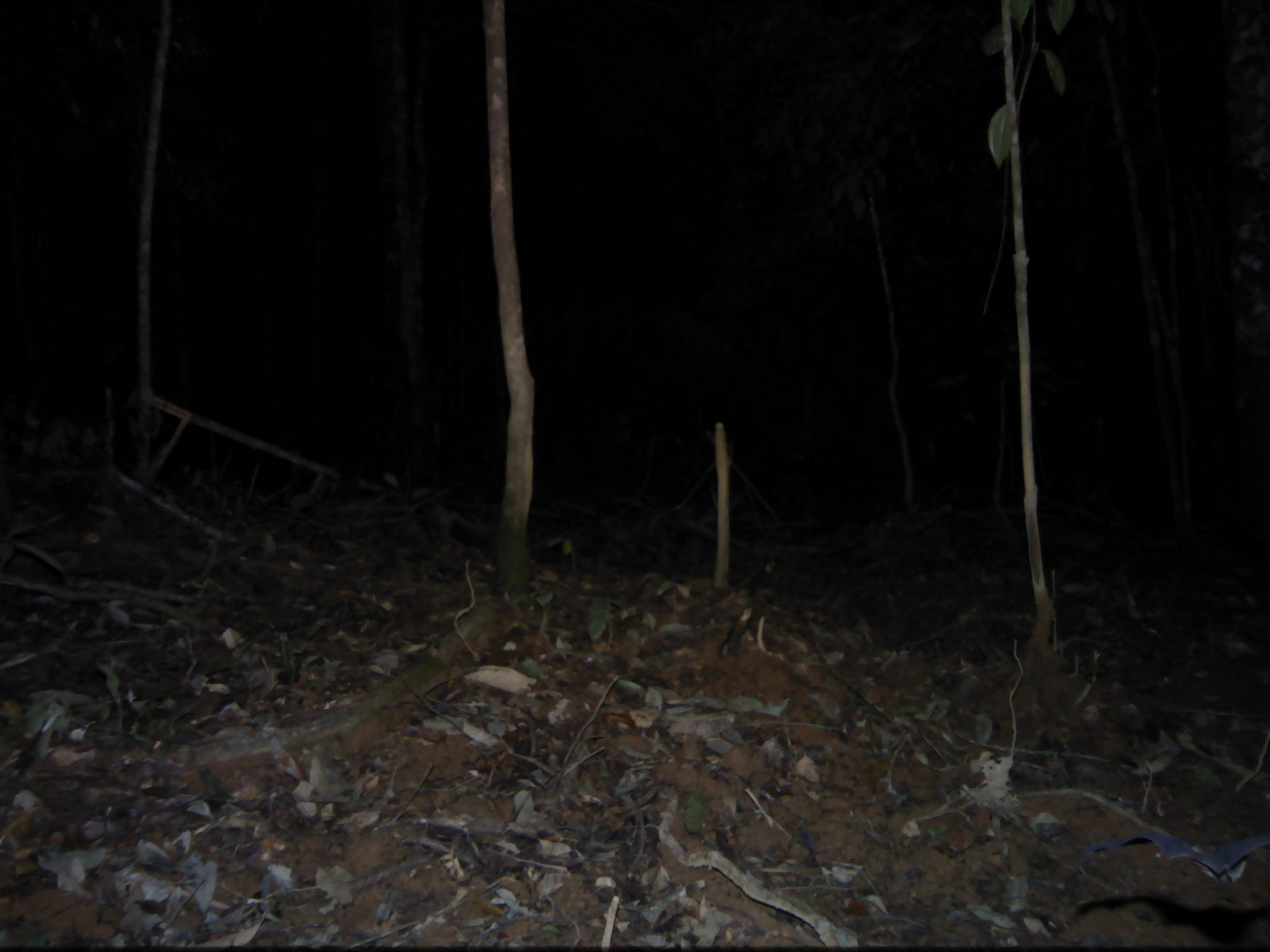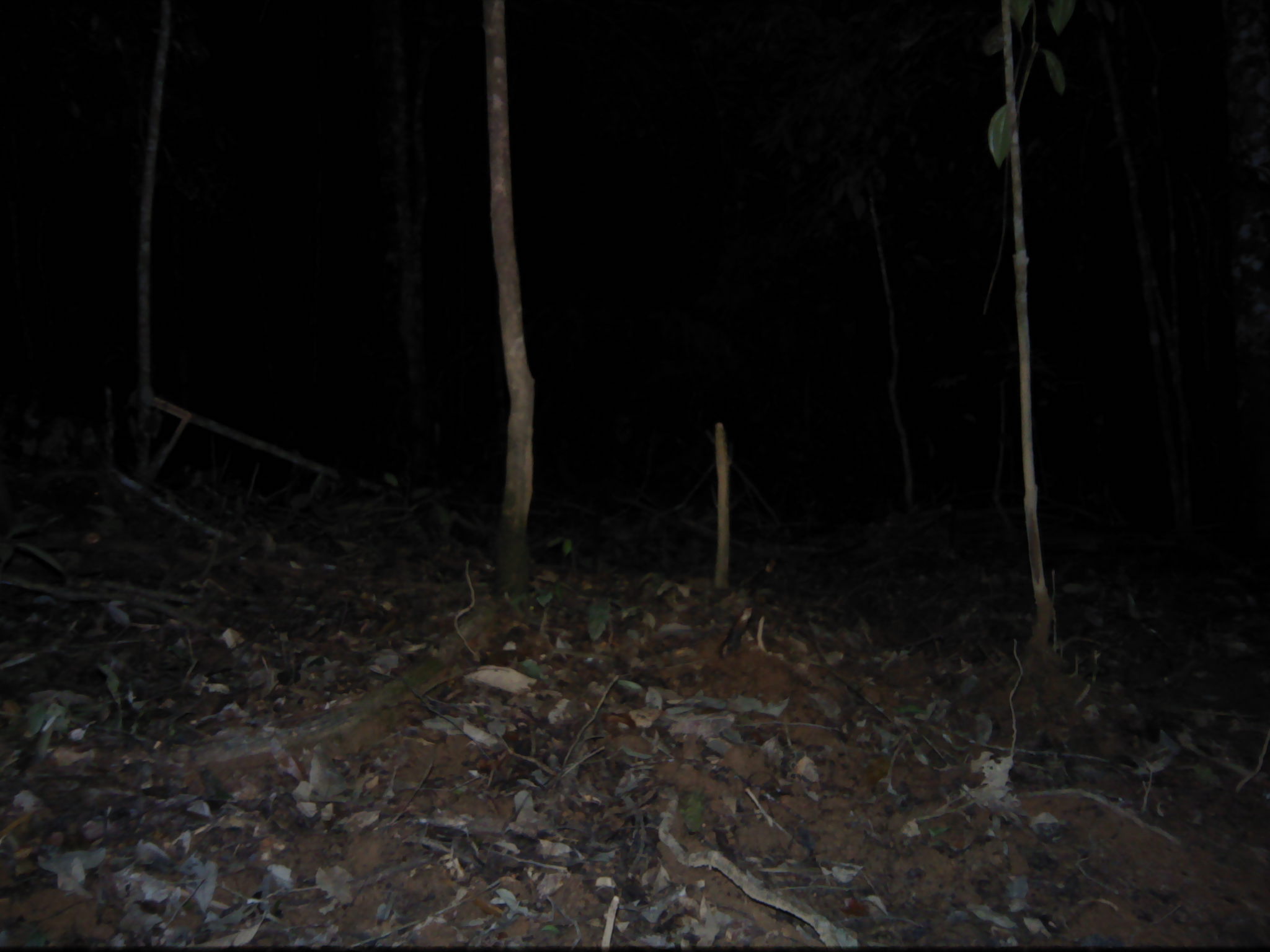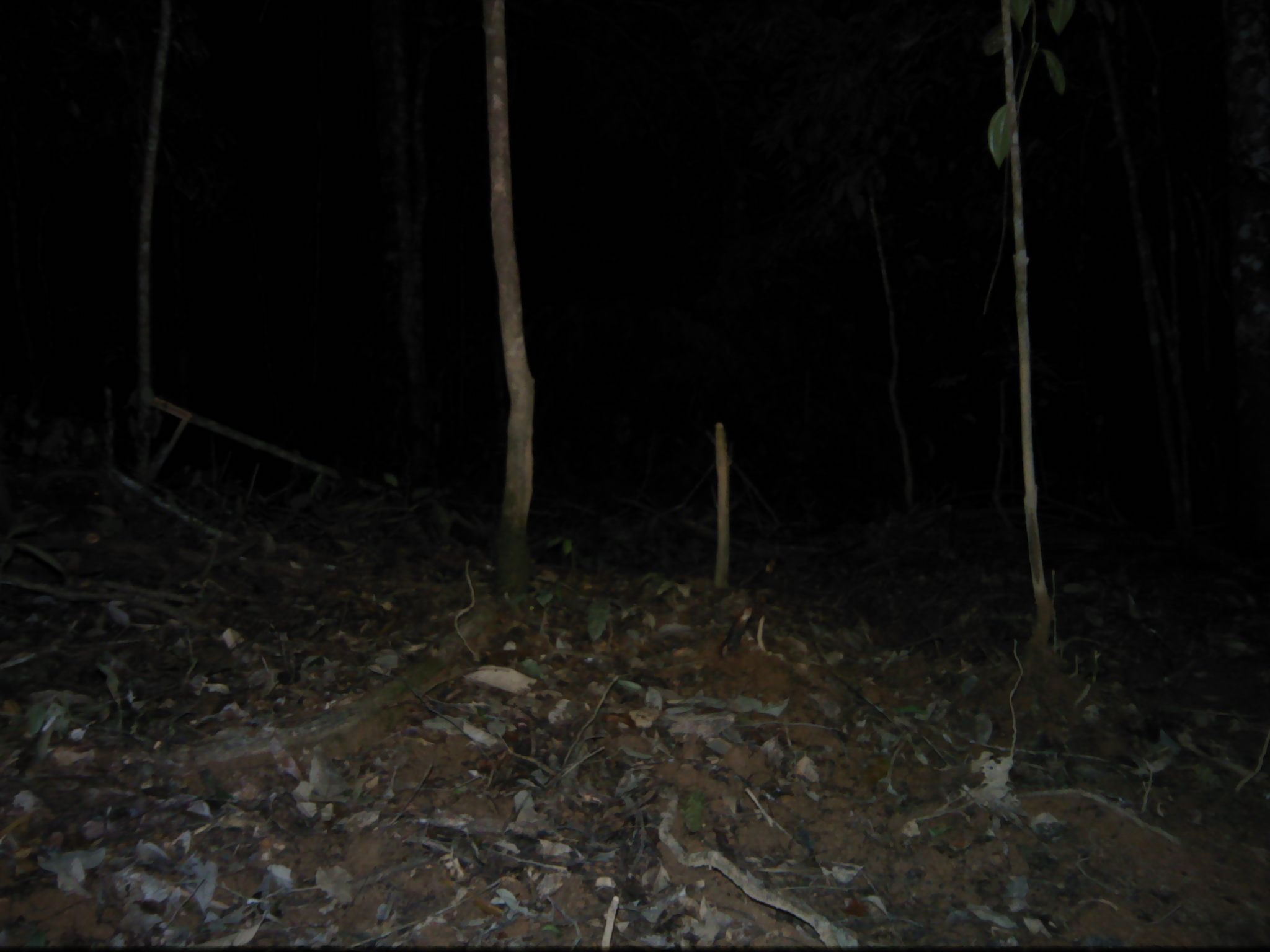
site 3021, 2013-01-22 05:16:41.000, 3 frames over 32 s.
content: unidentified animal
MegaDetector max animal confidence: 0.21